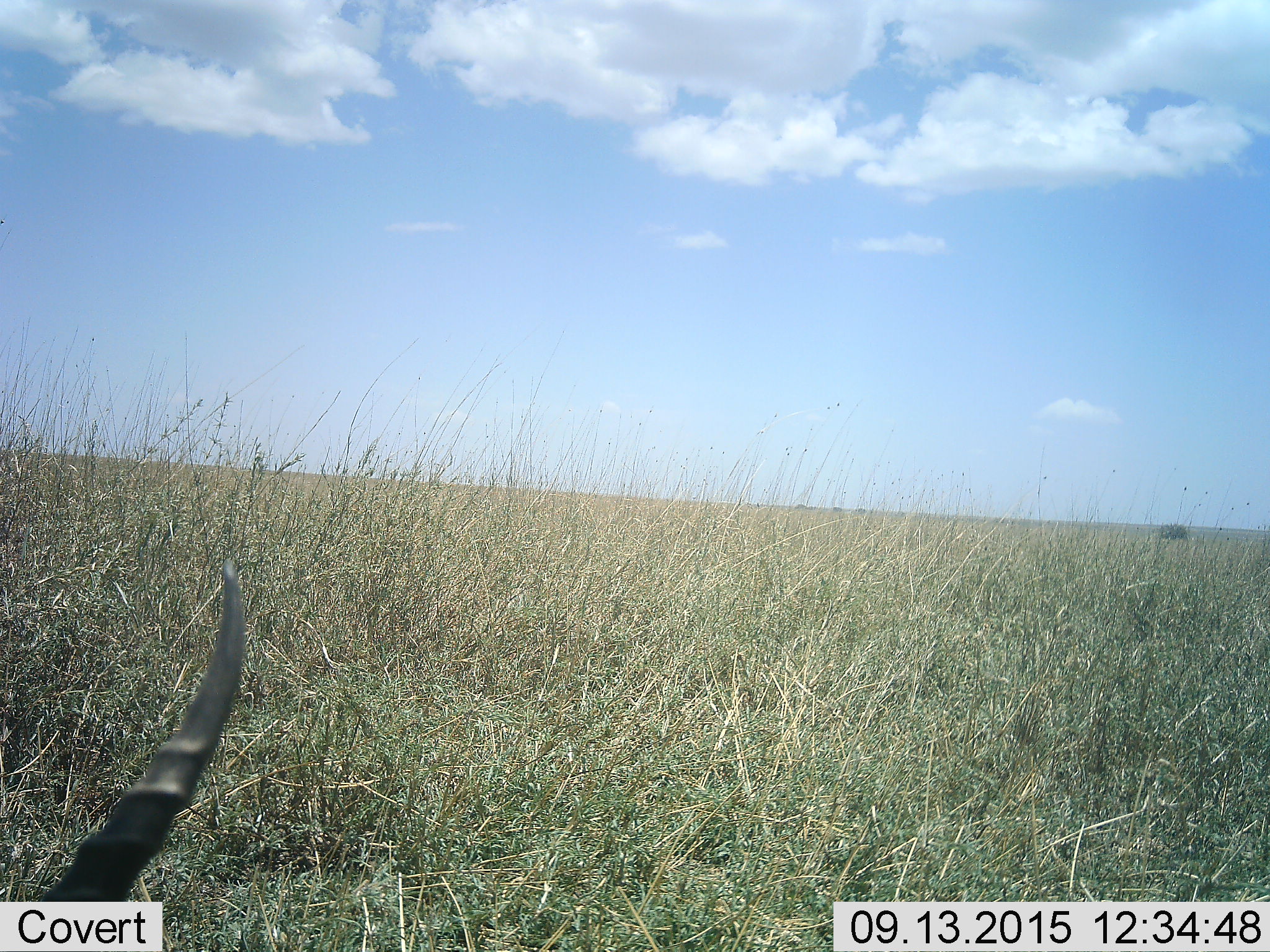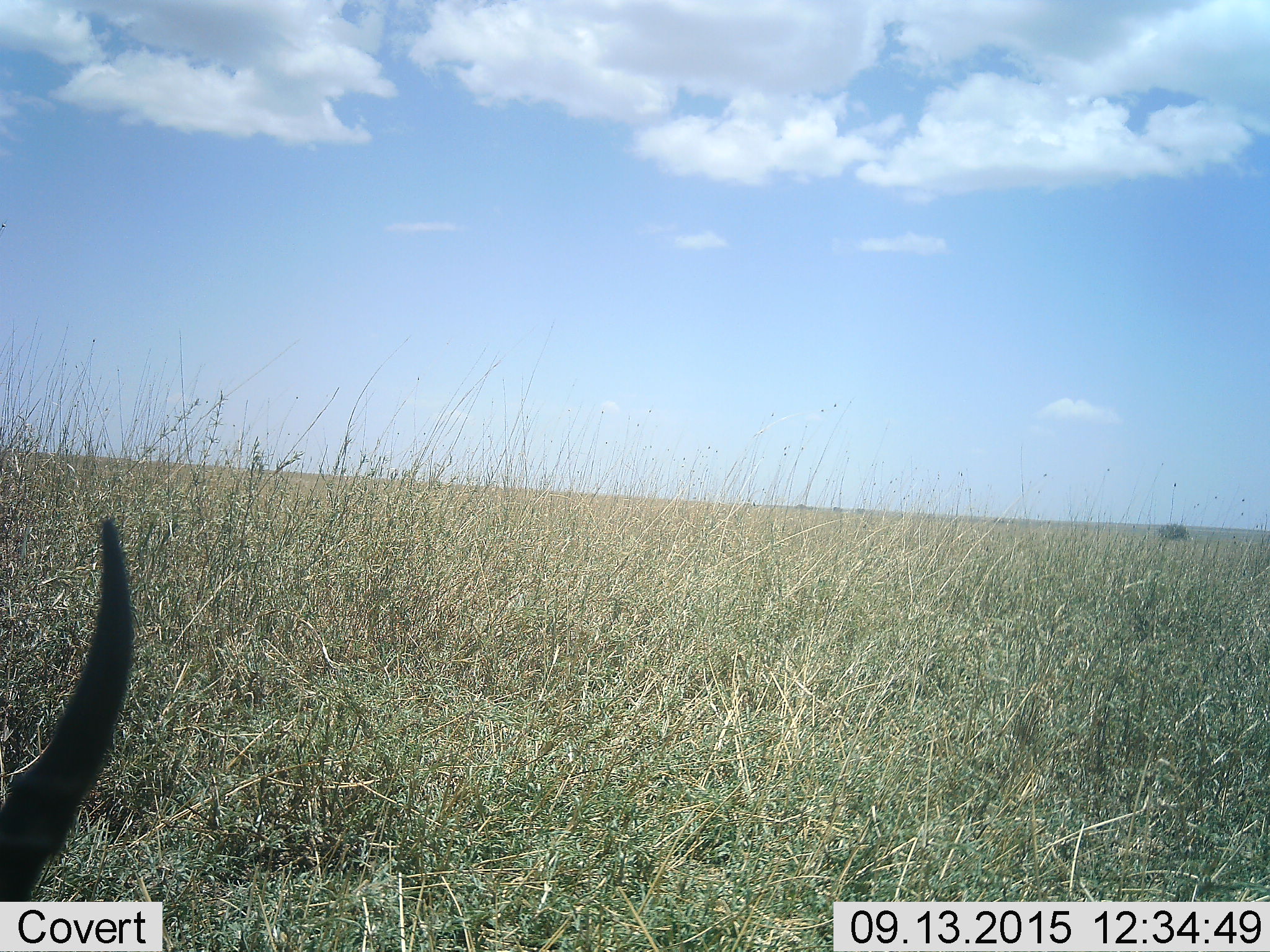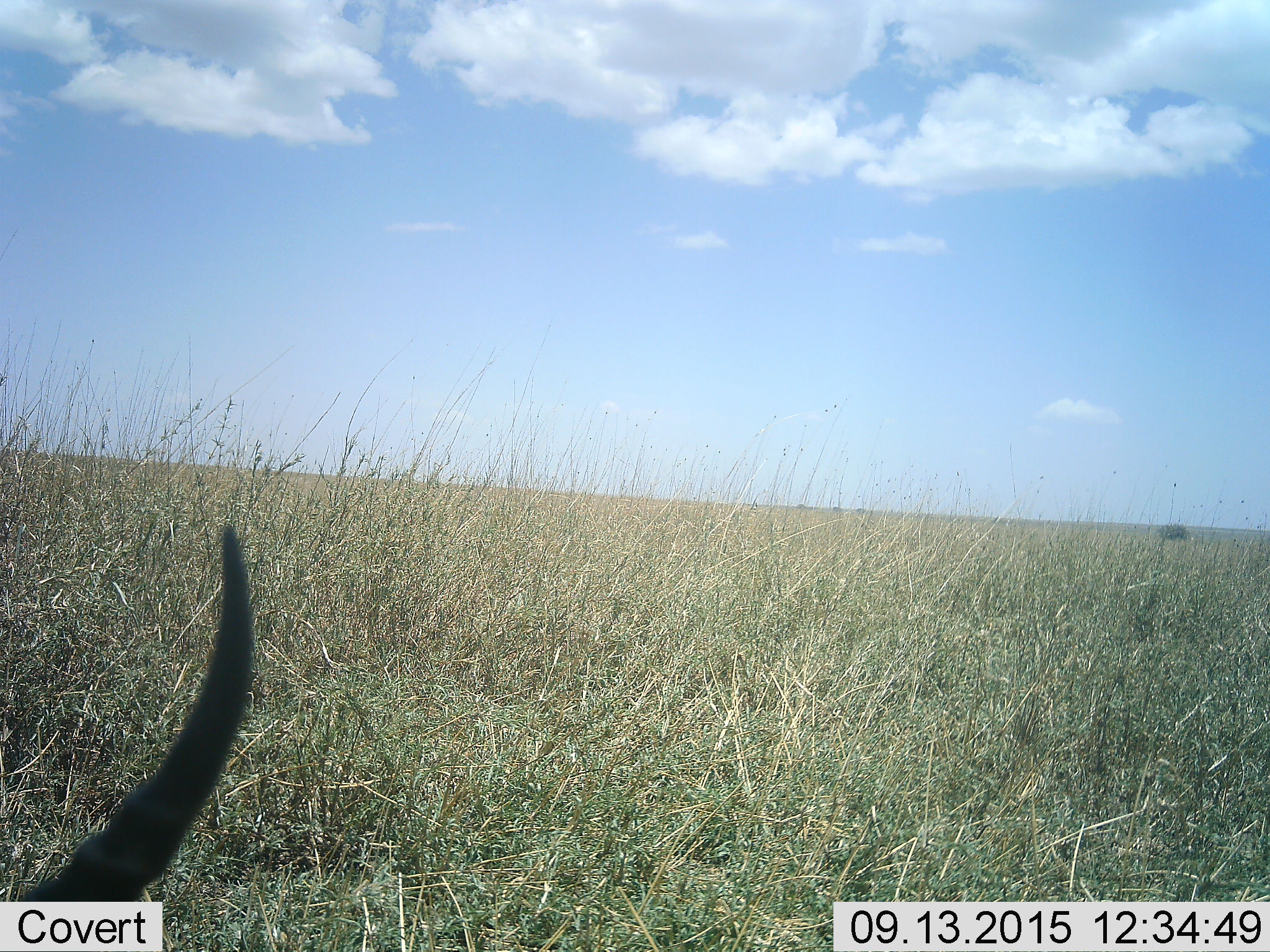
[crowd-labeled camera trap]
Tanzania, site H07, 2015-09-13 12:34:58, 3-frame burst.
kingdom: Animalia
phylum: Chordata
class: Mammalia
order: Artiodactyla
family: Bovidae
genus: Eudorcas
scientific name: Eudorcas thomsonii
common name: thomson's gazelle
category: gazellethomsons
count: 1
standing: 0%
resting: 0%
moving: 0%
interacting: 0%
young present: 0%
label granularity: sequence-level